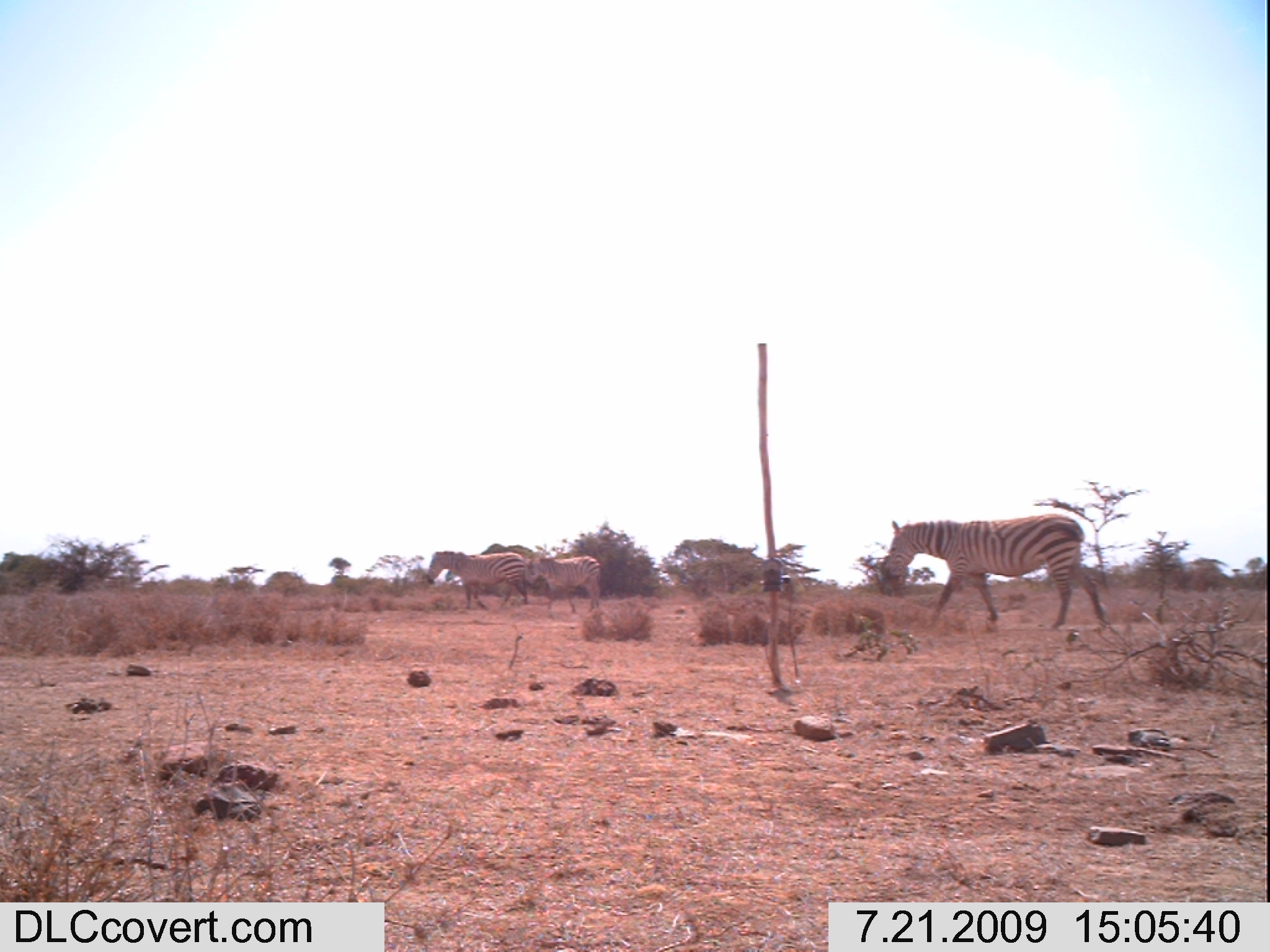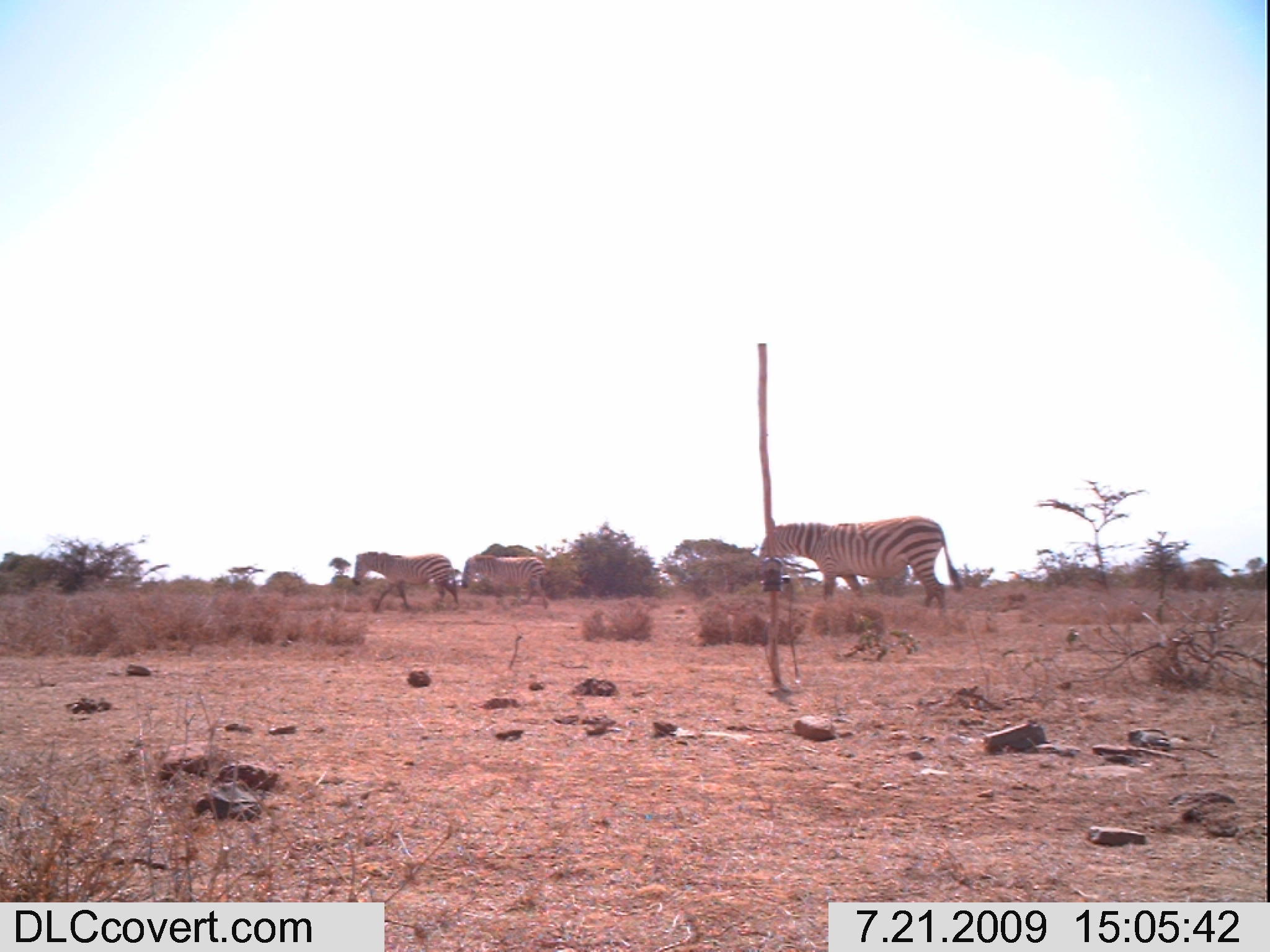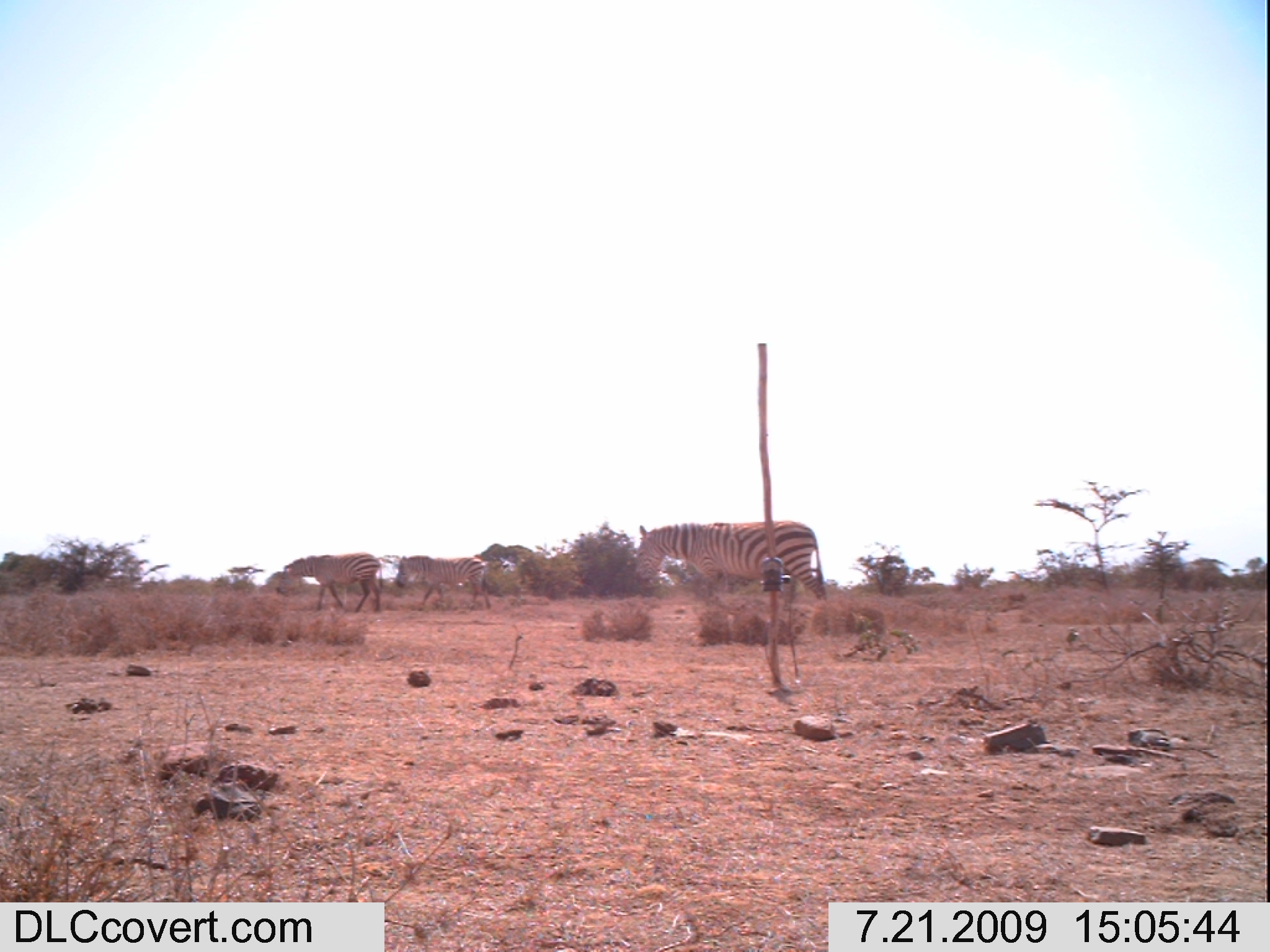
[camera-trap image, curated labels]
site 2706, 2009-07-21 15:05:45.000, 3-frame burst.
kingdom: Animalia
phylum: Chordata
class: Mammalia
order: Perissodactyla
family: Equidae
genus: Equus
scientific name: Equus quagga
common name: plains zebra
Equus quagga (plains zebra), count 3.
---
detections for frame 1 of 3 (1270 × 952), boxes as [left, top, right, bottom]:
equus quagga: [881, 512, 1106, 633]; [426, 549, 527, 609]; [525, 555, 601, 614]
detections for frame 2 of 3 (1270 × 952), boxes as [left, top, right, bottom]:
equus quagga: [753, 516, 963, 617]; [352, 550, 457, 611]; [461, 553, 549, 610]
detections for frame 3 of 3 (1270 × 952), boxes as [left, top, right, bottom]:
equus quagga: [632, 519, 827, 606]; [274, 551, 382, 612]; [395, 554, 490, 611]